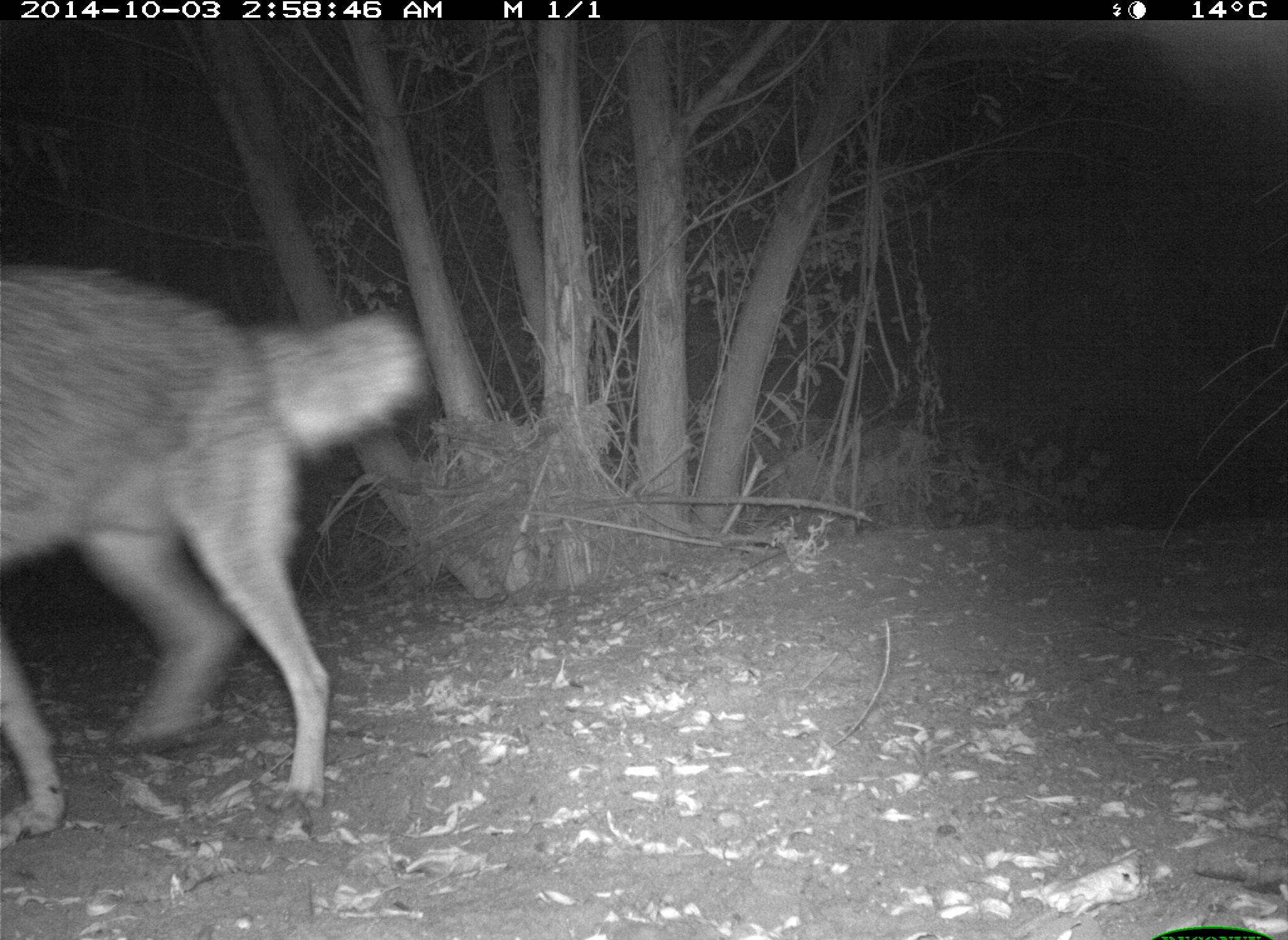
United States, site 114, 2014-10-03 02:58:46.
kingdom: Animalia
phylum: Chordata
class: Mammalia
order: Carnivora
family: Canidae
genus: Canis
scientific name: Canis latrans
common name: coyote